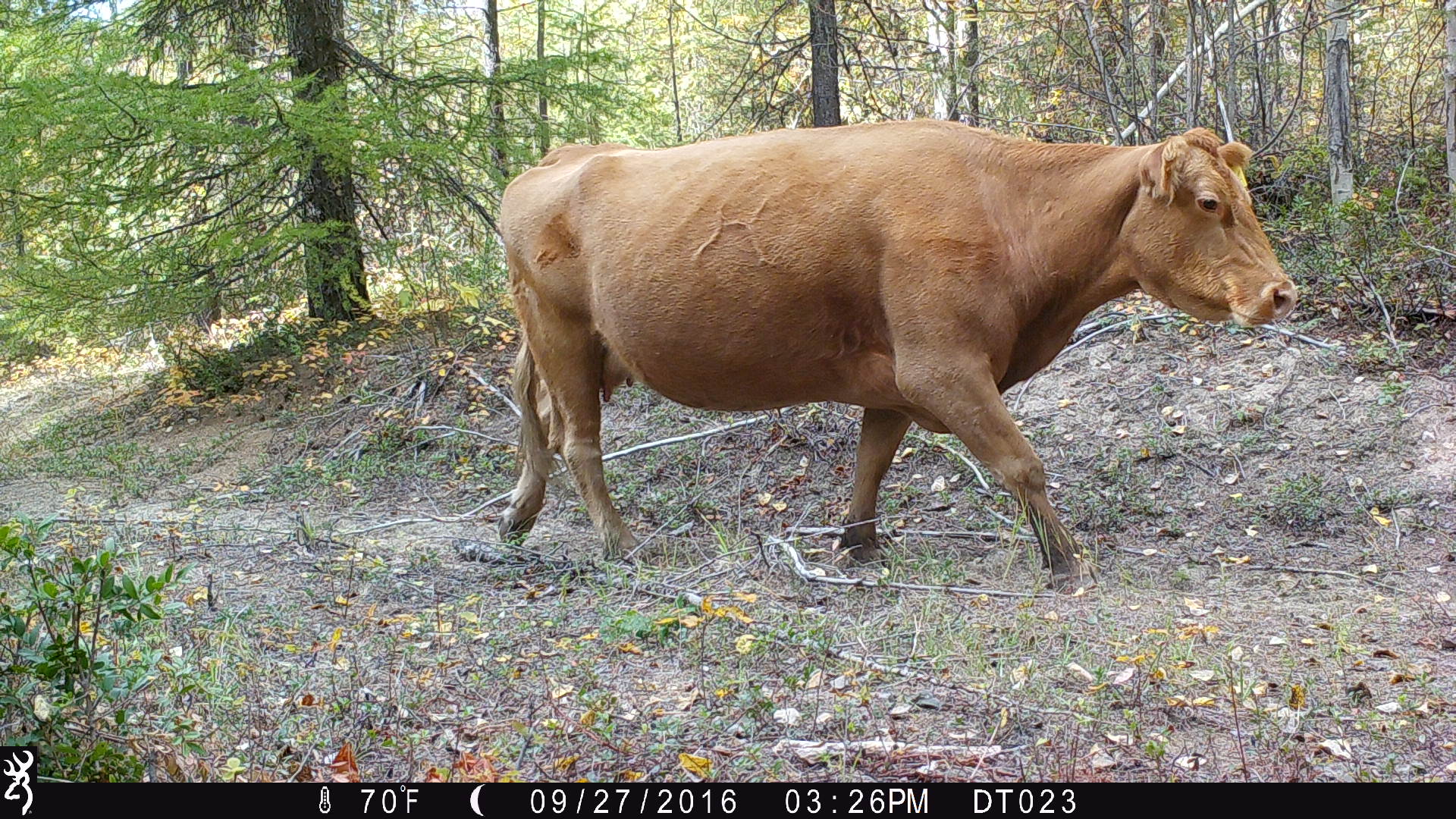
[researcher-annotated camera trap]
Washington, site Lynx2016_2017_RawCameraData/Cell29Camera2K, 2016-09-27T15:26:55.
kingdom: Animalia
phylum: Chordata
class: Mammalia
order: Artiodactyla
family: Bovidae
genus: Bos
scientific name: Bos taurus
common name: domestic cattle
Domestic cattle (Bos taurus). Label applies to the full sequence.